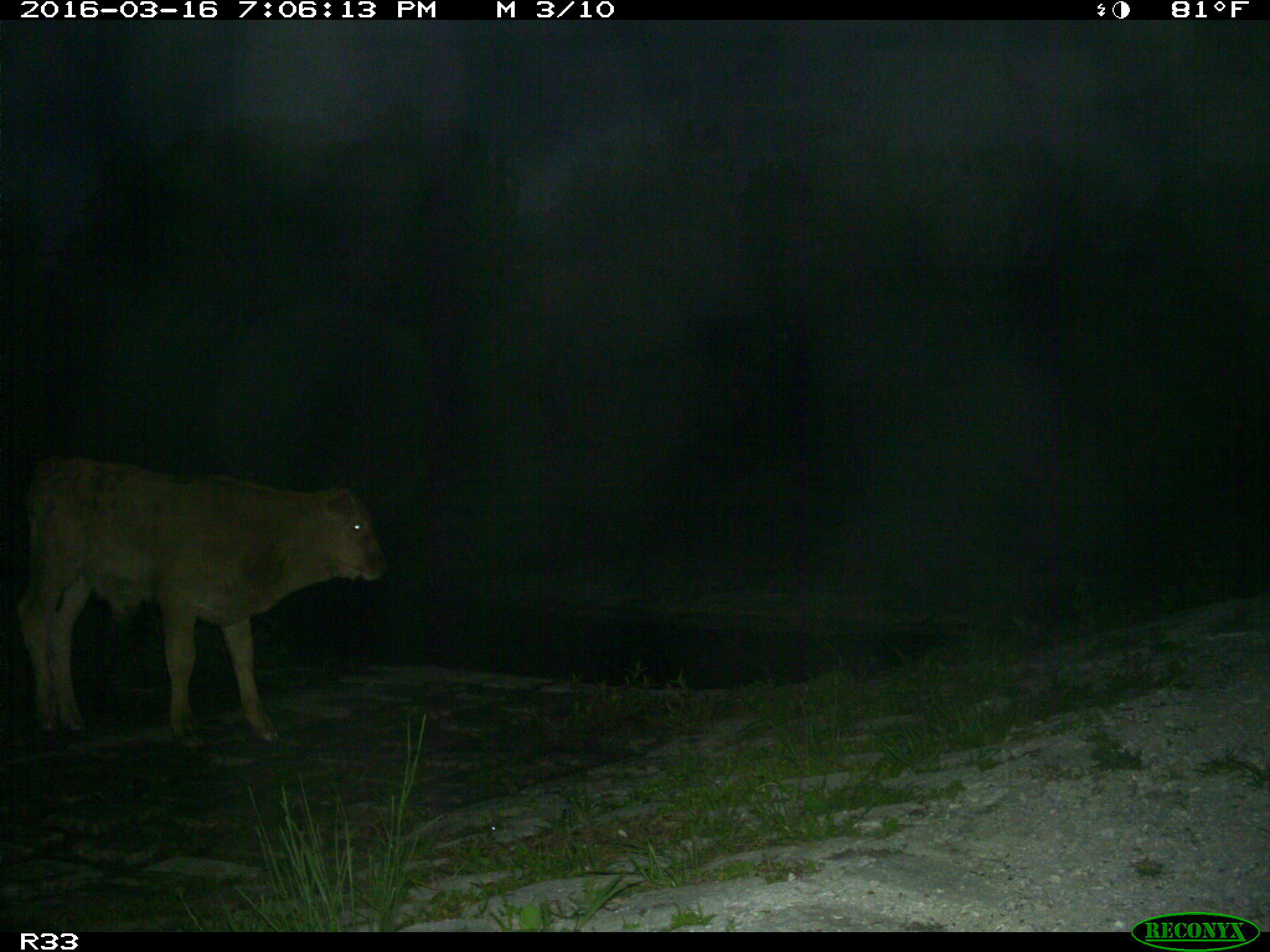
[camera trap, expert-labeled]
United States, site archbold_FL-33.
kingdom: Animalia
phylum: Chordata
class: Mammalia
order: Artiodactyla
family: Bovidae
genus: Bos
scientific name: Bos taurus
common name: domestic cow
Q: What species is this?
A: Bos taurus (domestic cow).